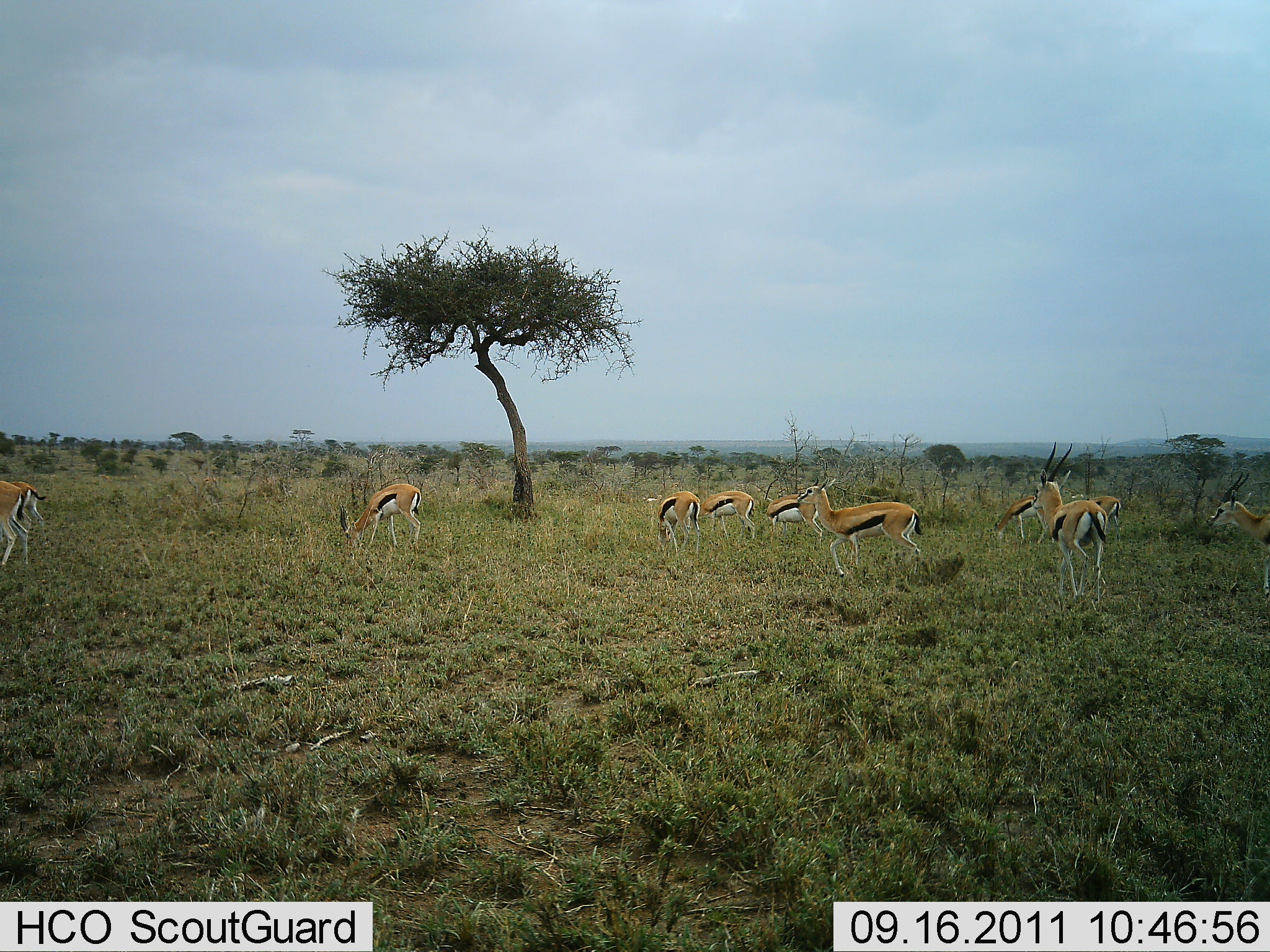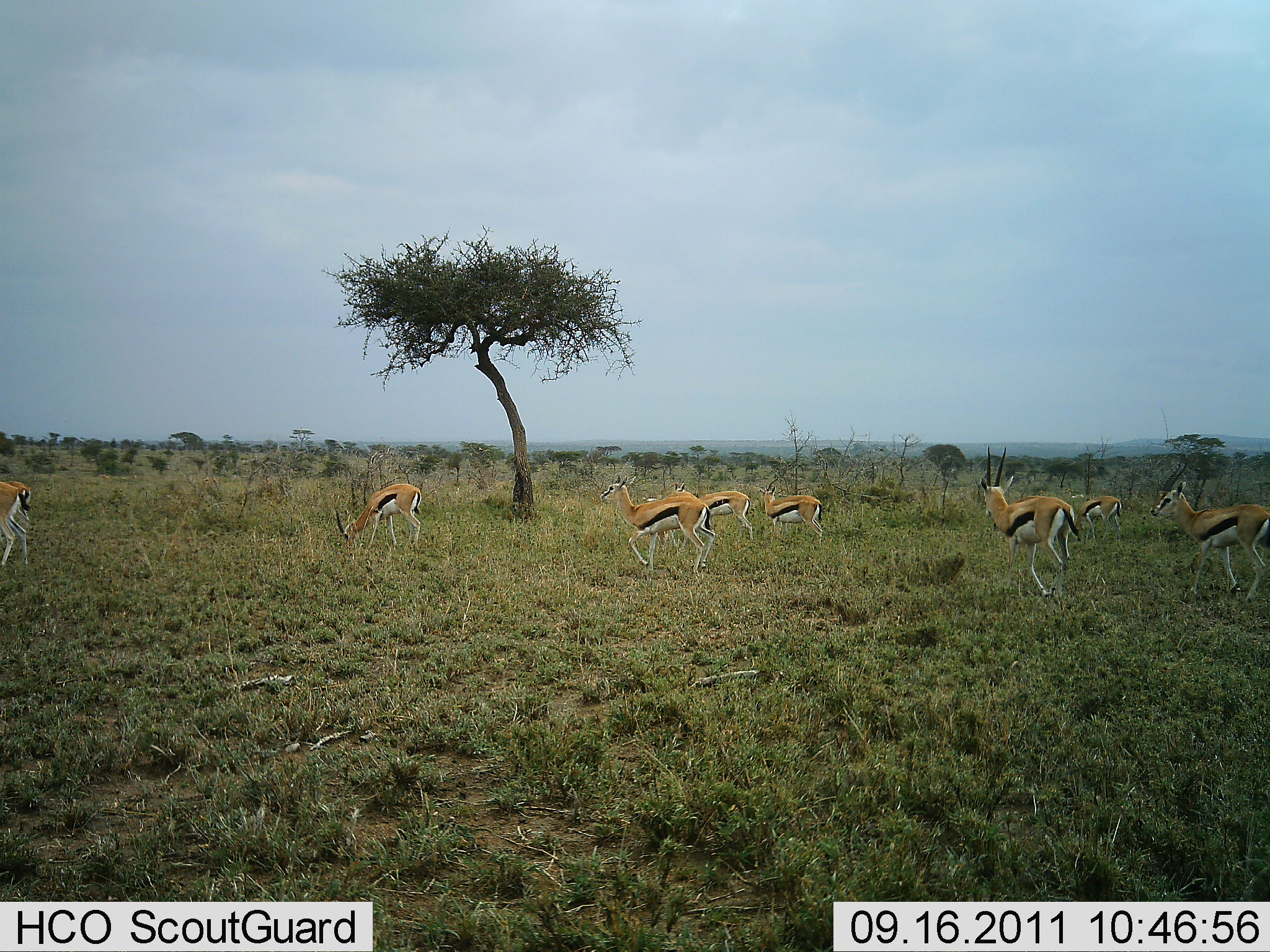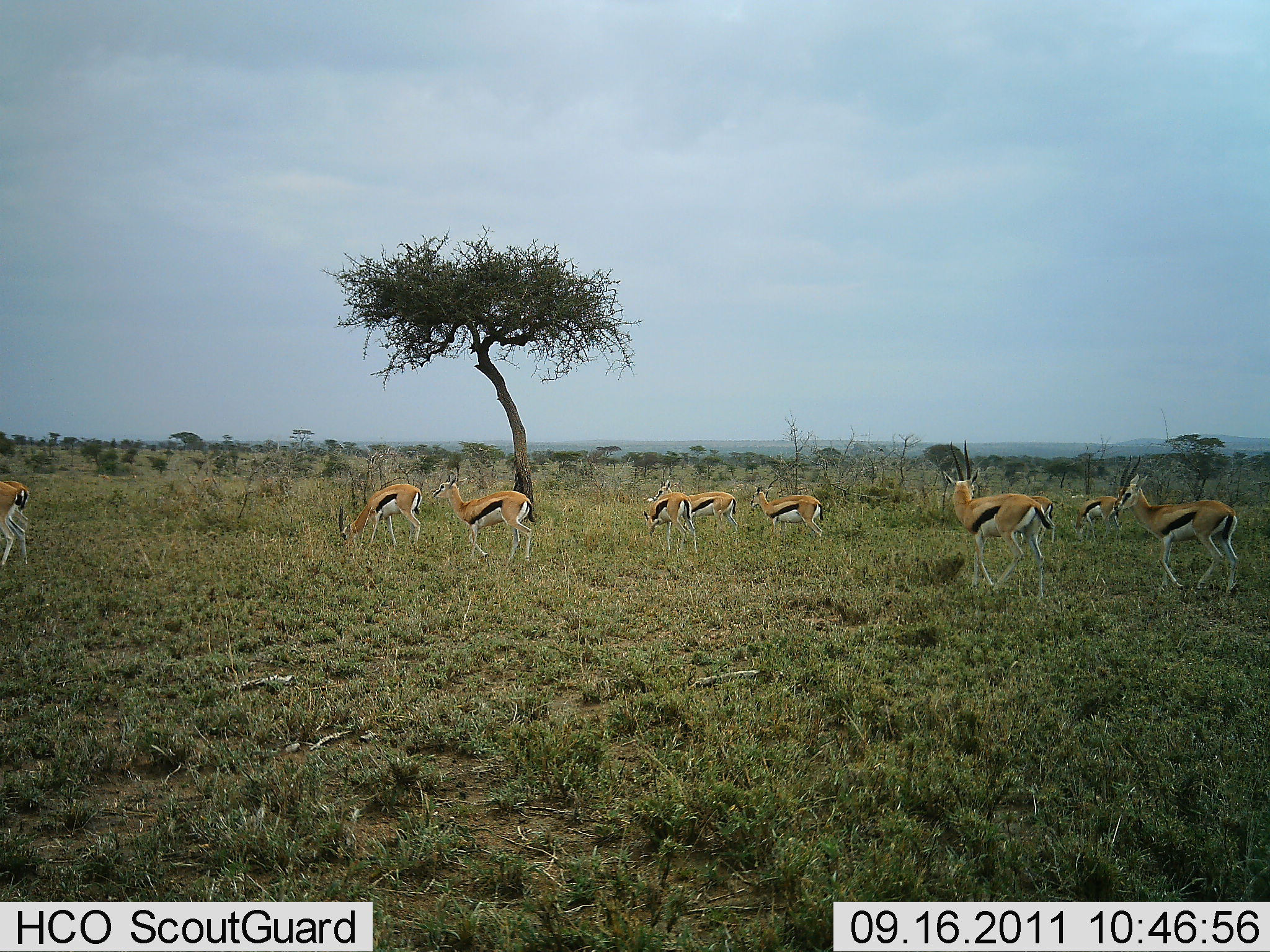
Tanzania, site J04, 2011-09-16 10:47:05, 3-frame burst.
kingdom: Animalia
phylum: Chordata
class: Mammalia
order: Artiodactyla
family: Bovidae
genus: Eudorcas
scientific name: Eudorcas thomsonii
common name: thomson's gazelle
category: gazellethomsons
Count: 11-50.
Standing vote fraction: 31%.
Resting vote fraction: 0%.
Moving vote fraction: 85%.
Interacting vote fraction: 8%.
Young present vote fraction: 0%.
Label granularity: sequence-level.